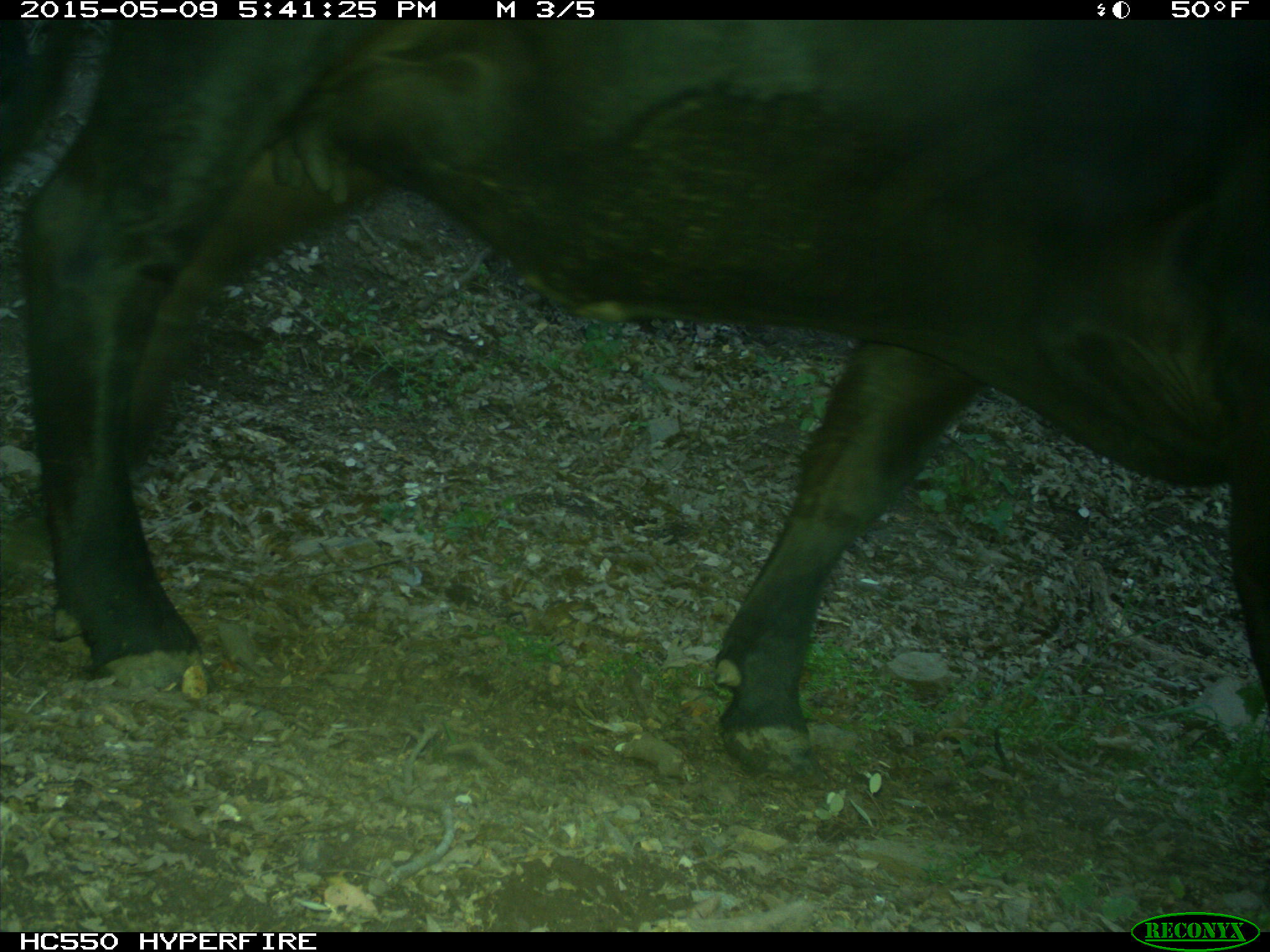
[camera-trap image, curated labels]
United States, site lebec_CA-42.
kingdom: Animalia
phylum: Chordata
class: Mammalia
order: Artiodactyla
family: Bovidae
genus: Bos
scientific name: Bos taurus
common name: domestic cow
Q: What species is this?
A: Bos taurus (domestic cow).